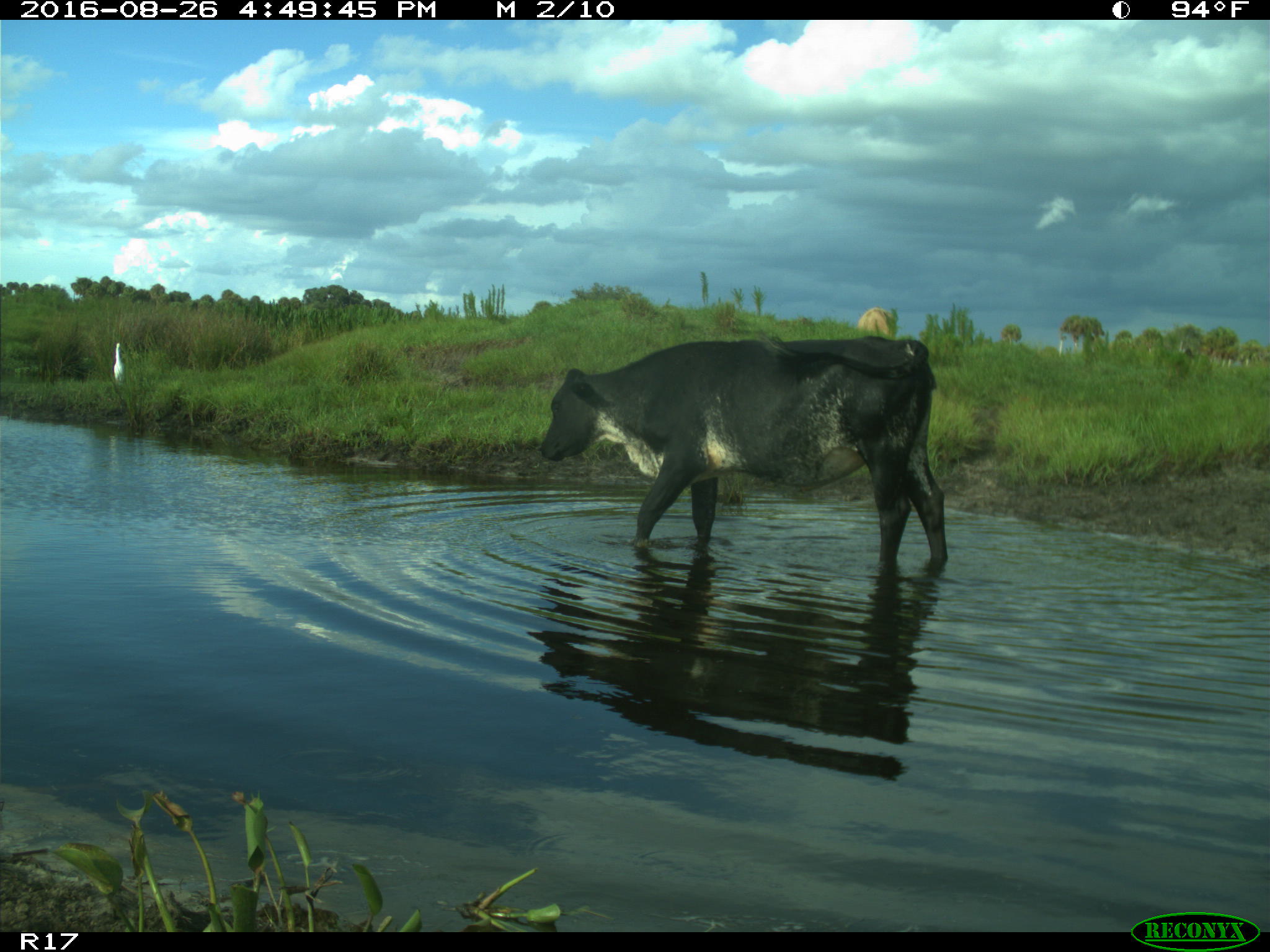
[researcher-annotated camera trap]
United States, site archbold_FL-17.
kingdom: Animalia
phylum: Chordata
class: Mammalia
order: Artiodactyla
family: Bovidae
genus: Bos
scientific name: Bos taurus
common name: domestic cow